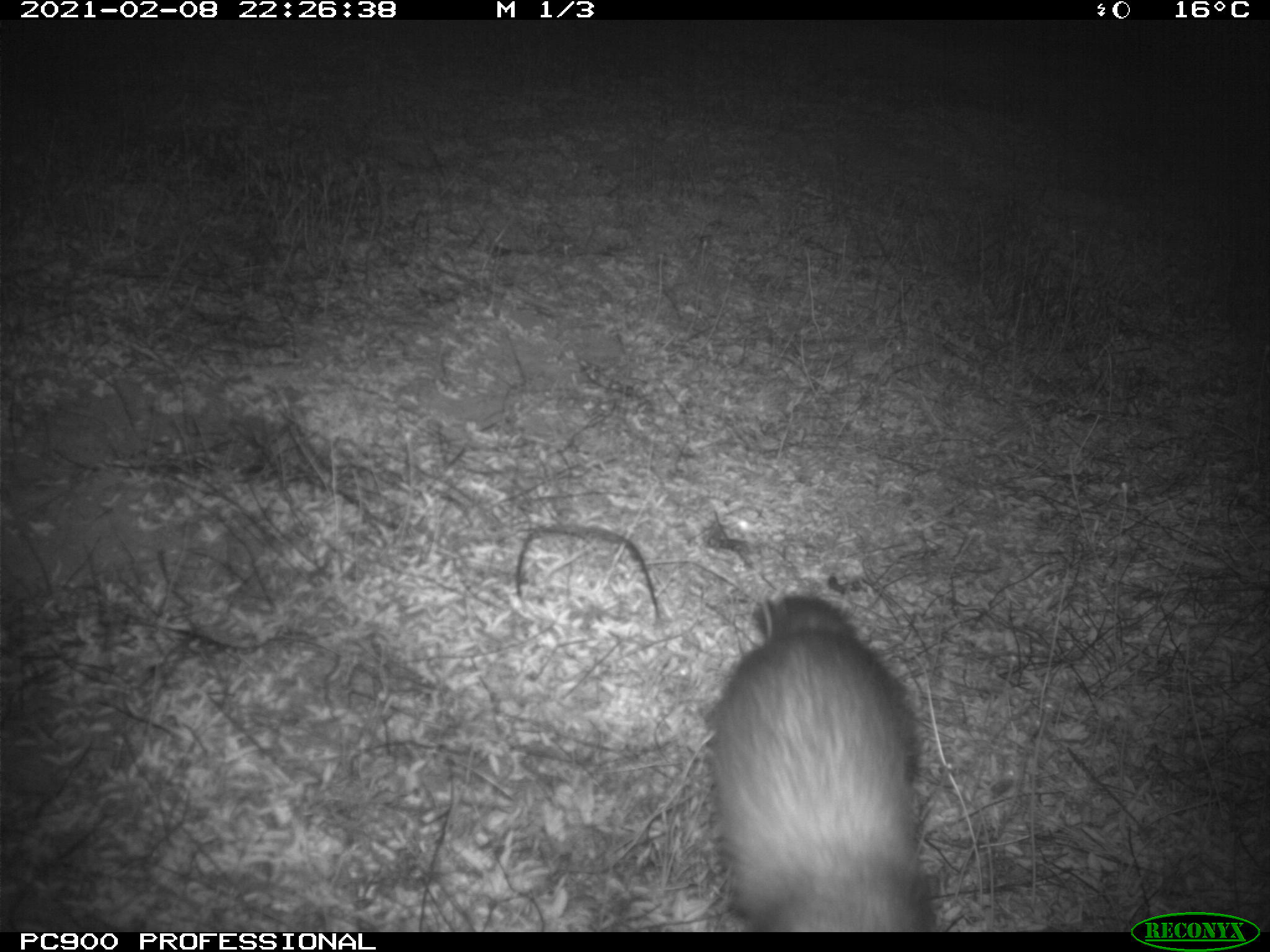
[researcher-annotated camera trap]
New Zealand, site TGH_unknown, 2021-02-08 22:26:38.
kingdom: Animalia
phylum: Chordata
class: Mammalia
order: Carnivora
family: Mustelidae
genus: Mustela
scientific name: Mustela furo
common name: ferret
Ferret (Mustela furo).